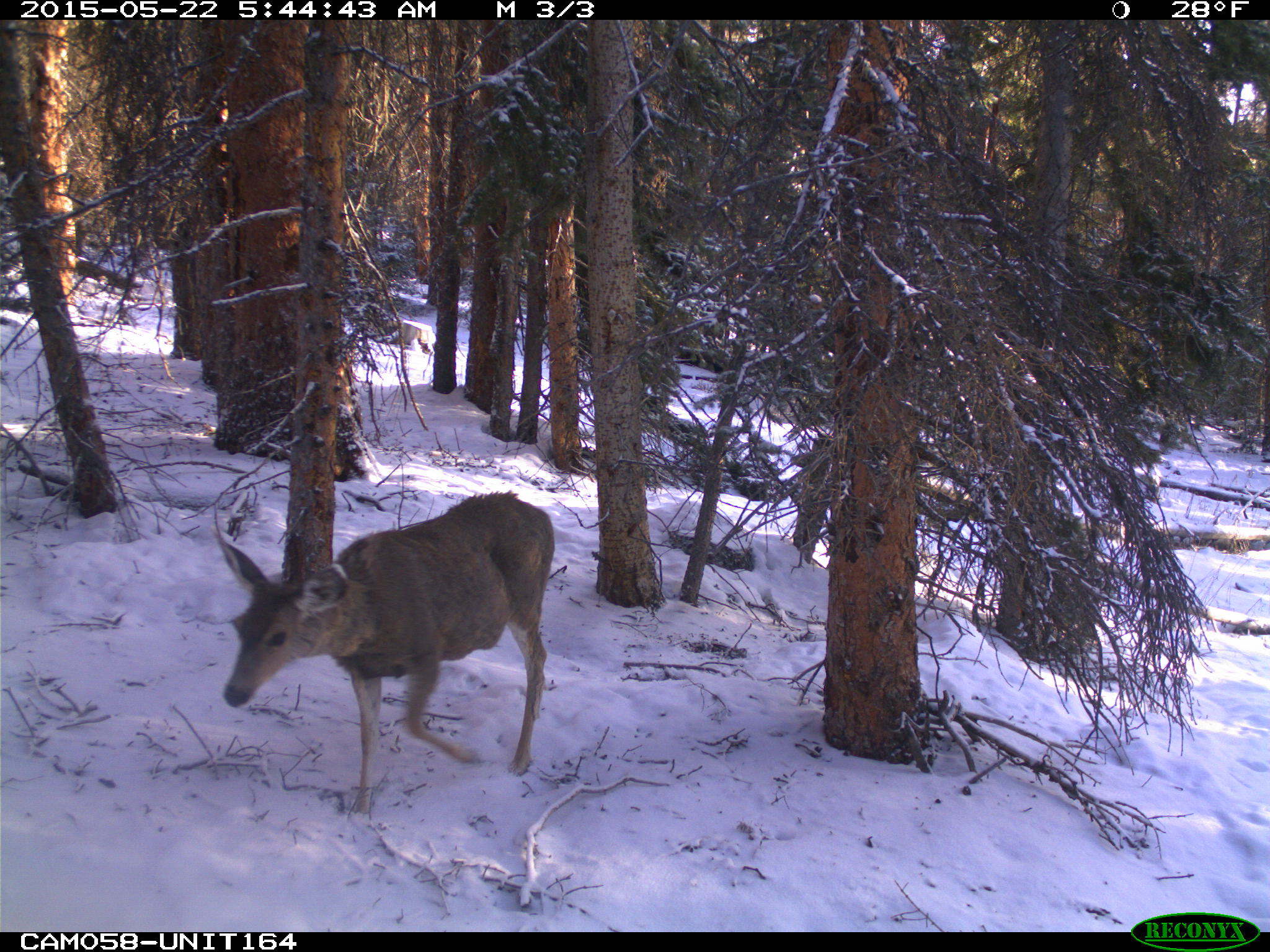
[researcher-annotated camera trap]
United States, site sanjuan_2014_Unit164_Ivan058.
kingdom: Animalia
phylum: Chordata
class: Mammalia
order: Artiodactyla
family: Cervidae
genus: Odocoileus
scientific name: Odocoileus hemionus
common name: mule deer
Odocoileus hemionus (mule deer).